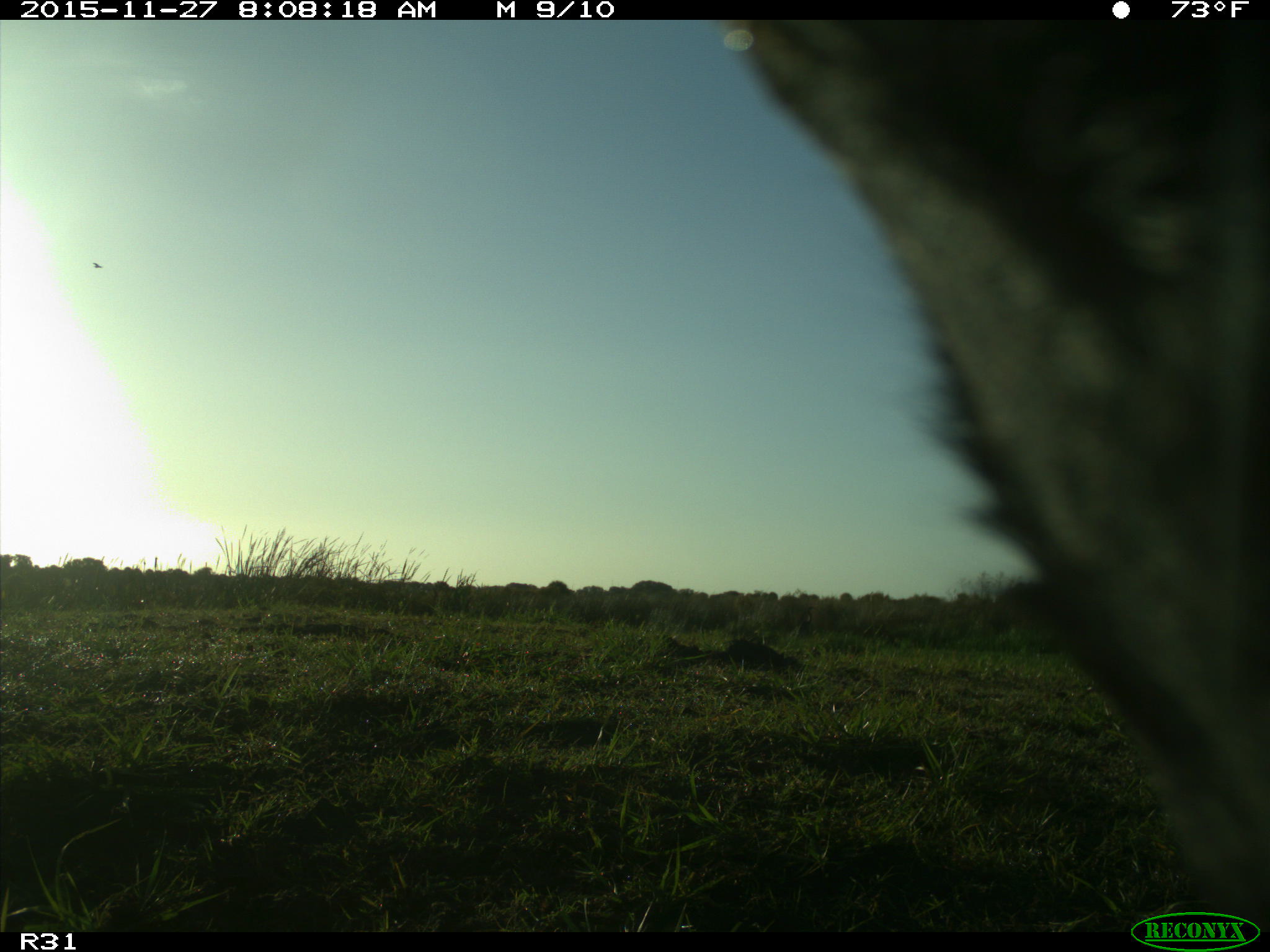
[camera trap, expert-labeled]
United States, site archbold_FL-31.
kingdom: Animalia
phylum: Chordata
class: Mammalia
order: Artiodactyla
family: Bovidae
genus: Bos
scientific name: Bos taurus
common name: domestic cow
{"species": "Bos taurus (domestic cow)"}